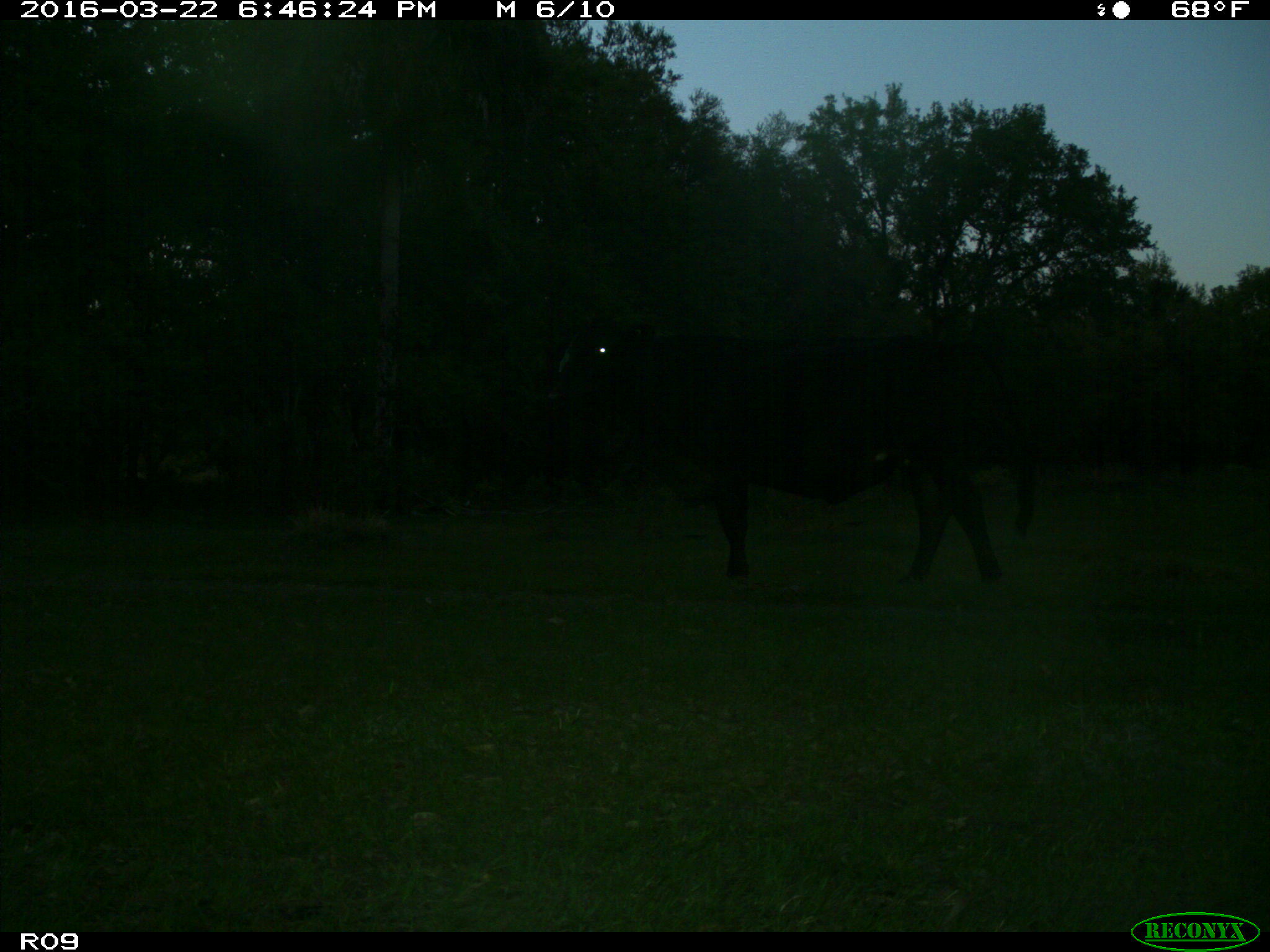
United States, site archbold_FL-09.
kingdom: Animalia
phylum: Chordata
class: Mammalia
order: Artiodactyla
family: Bovidae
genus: Bos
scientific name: Bos taurus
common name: domestic cow